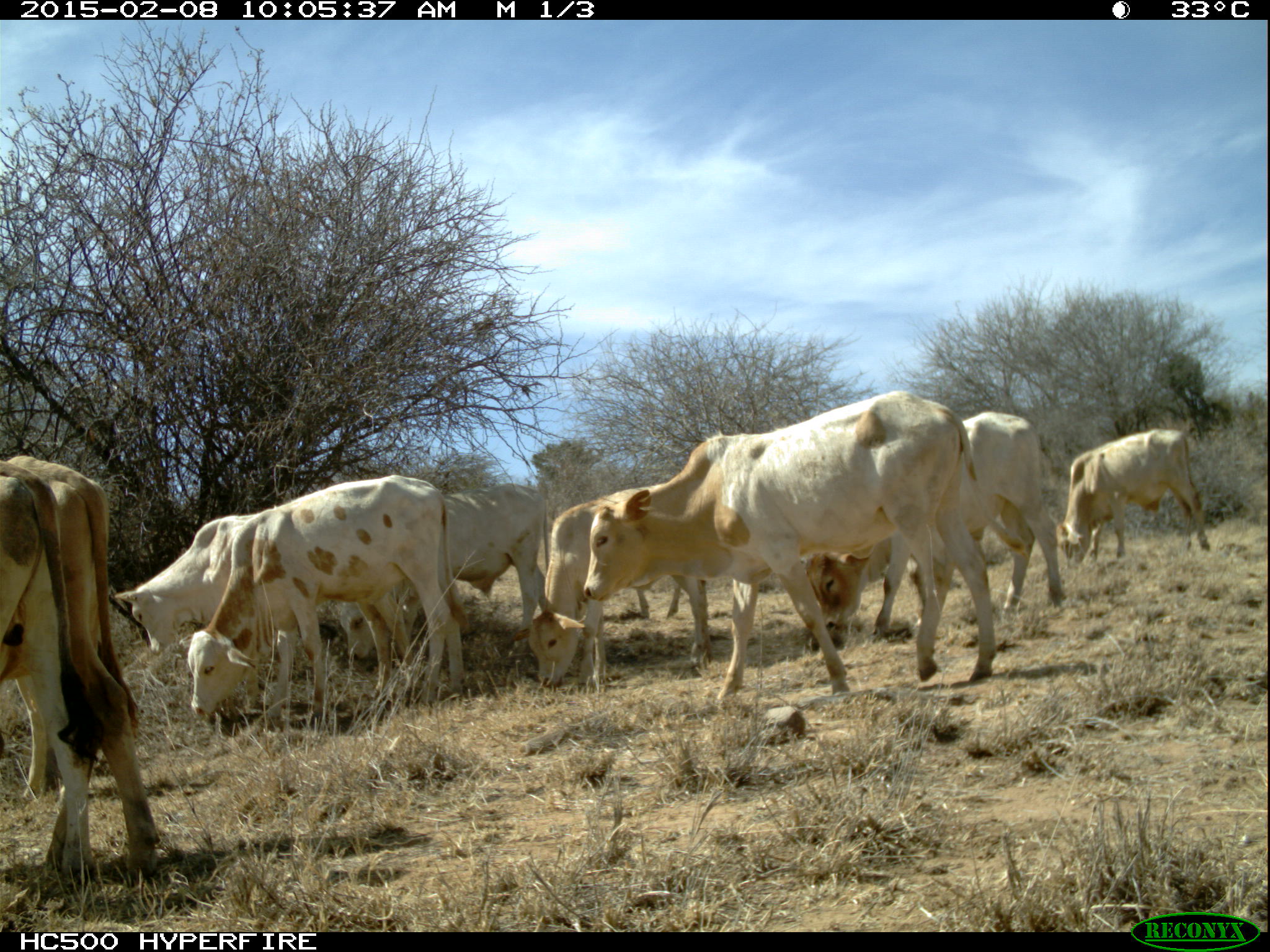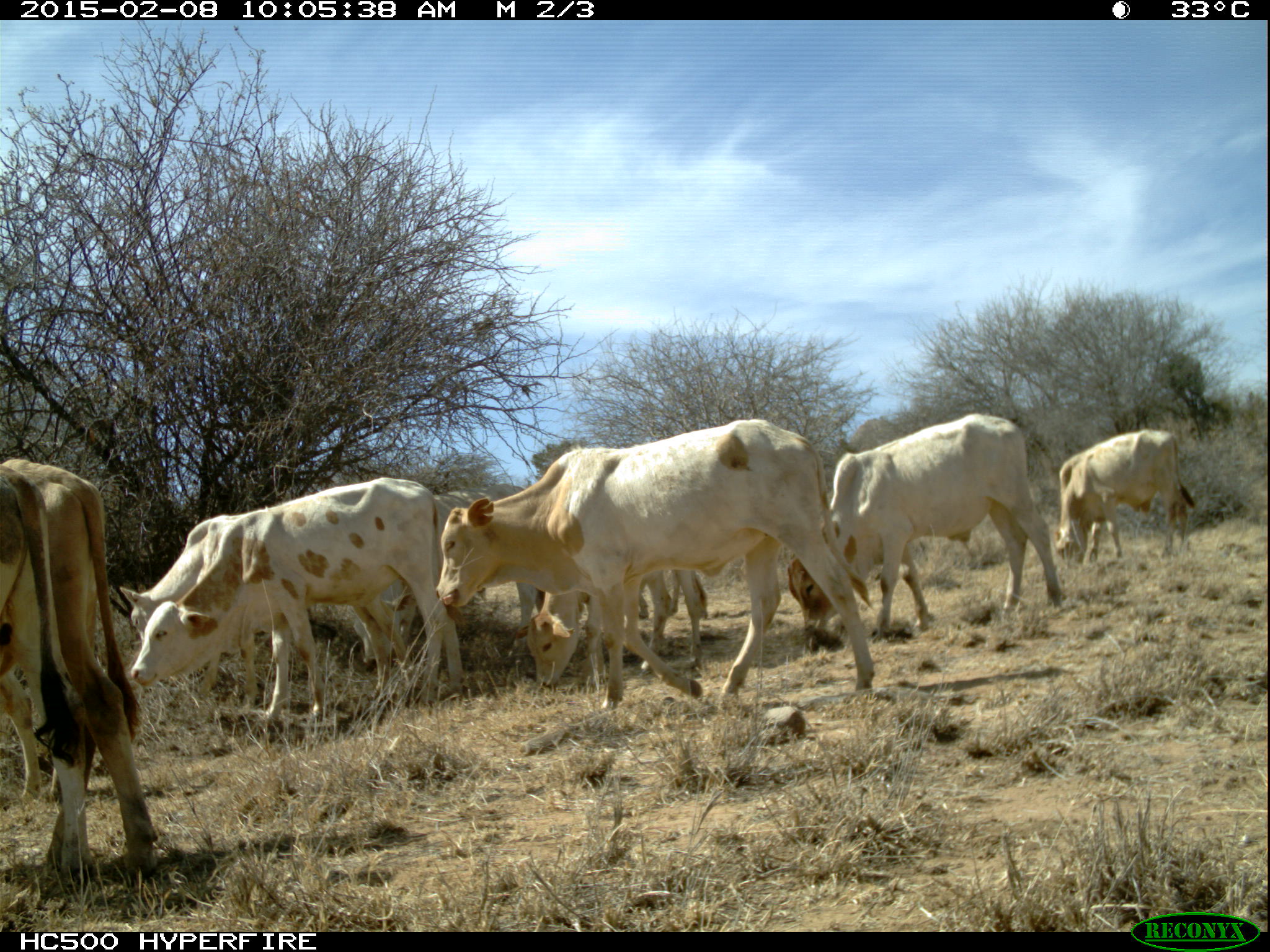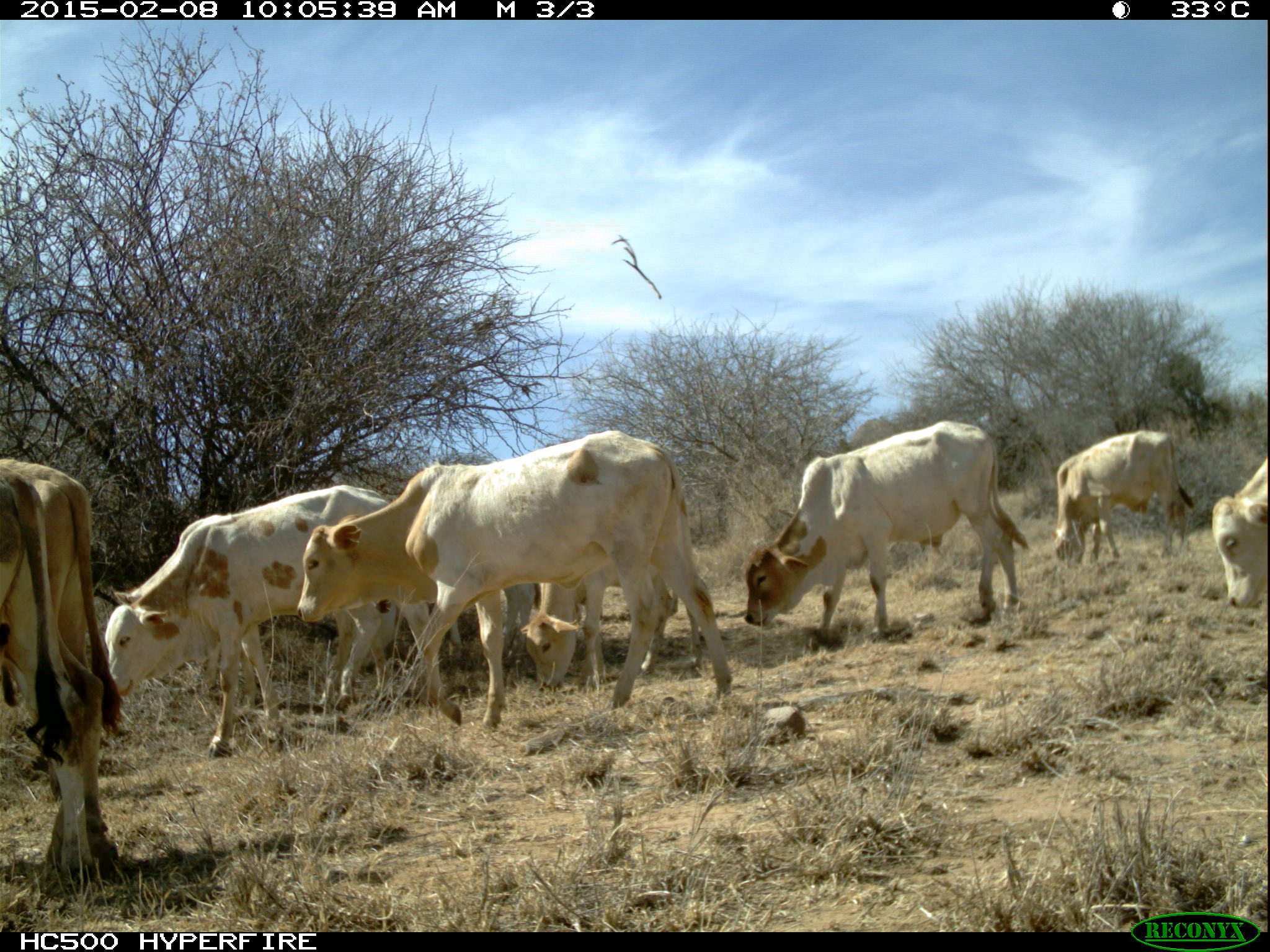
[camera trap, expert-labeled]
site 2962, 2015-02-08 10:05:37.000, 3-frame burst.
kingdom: Animalia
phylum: Chordata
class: Mammalia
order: Artiodactyla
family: Bovidae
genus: Bos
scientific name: Bos taurus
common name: domestic cattle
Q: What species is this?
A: Bos taurus (domestic cattle).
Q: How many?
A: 26.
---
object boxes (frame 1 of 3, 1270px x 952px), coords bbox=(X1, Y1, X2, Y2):
bos taurus: bbox=(580, 390, 1026, 680); bbox=(180, 476, 468, 715); bbox=(3, 446, 161, 879); bbox=(804, 410, 1062, 641); bbox=(508, 482, 722, 683); bbox=(1, 457, 94, 875); bbox=(336, 482, 552, 659); bbox=(109, 512, 302, 701); bbox=(1053, 425, 1209, 559); bbox=(628, 578, 686, 632)